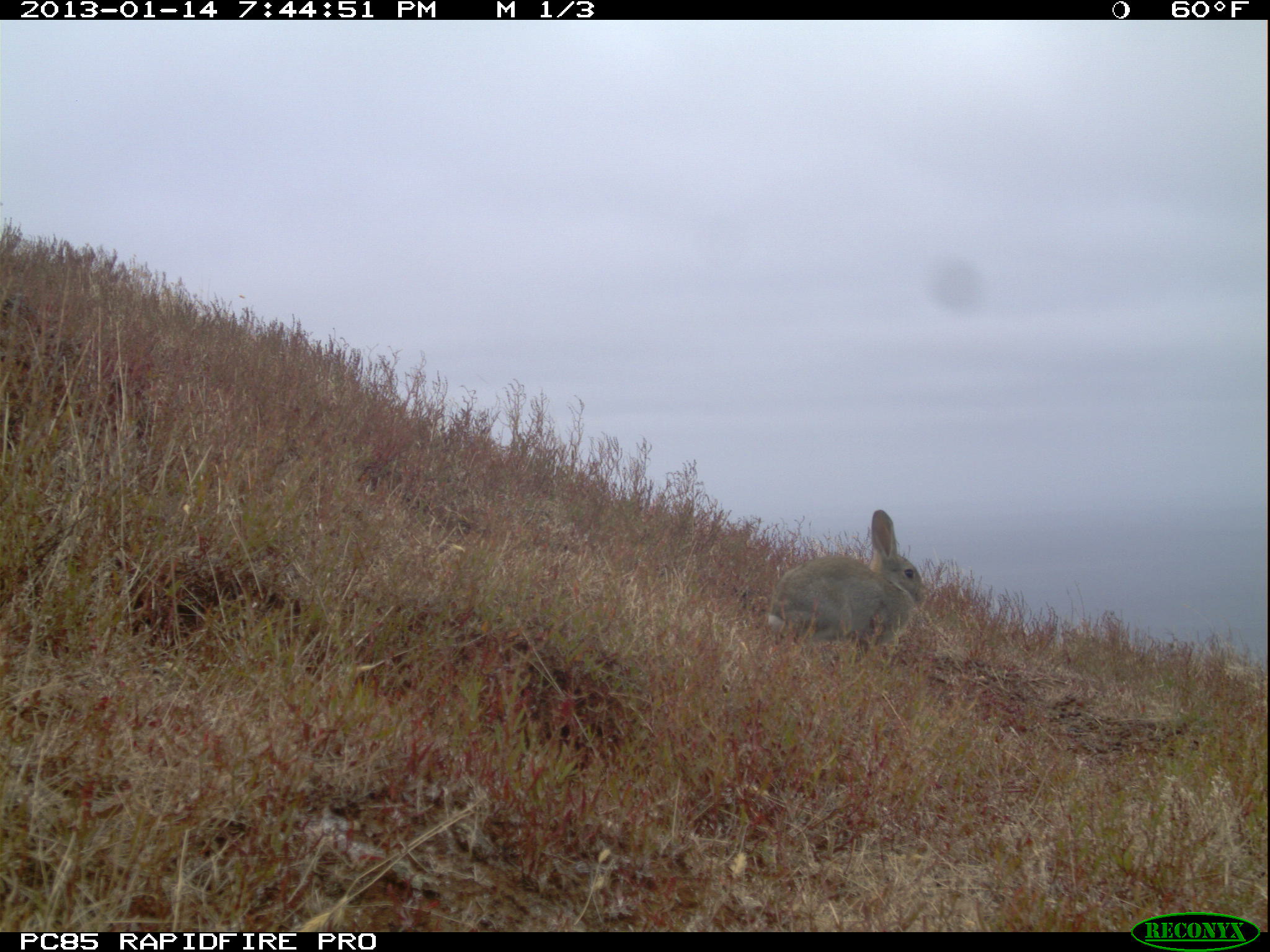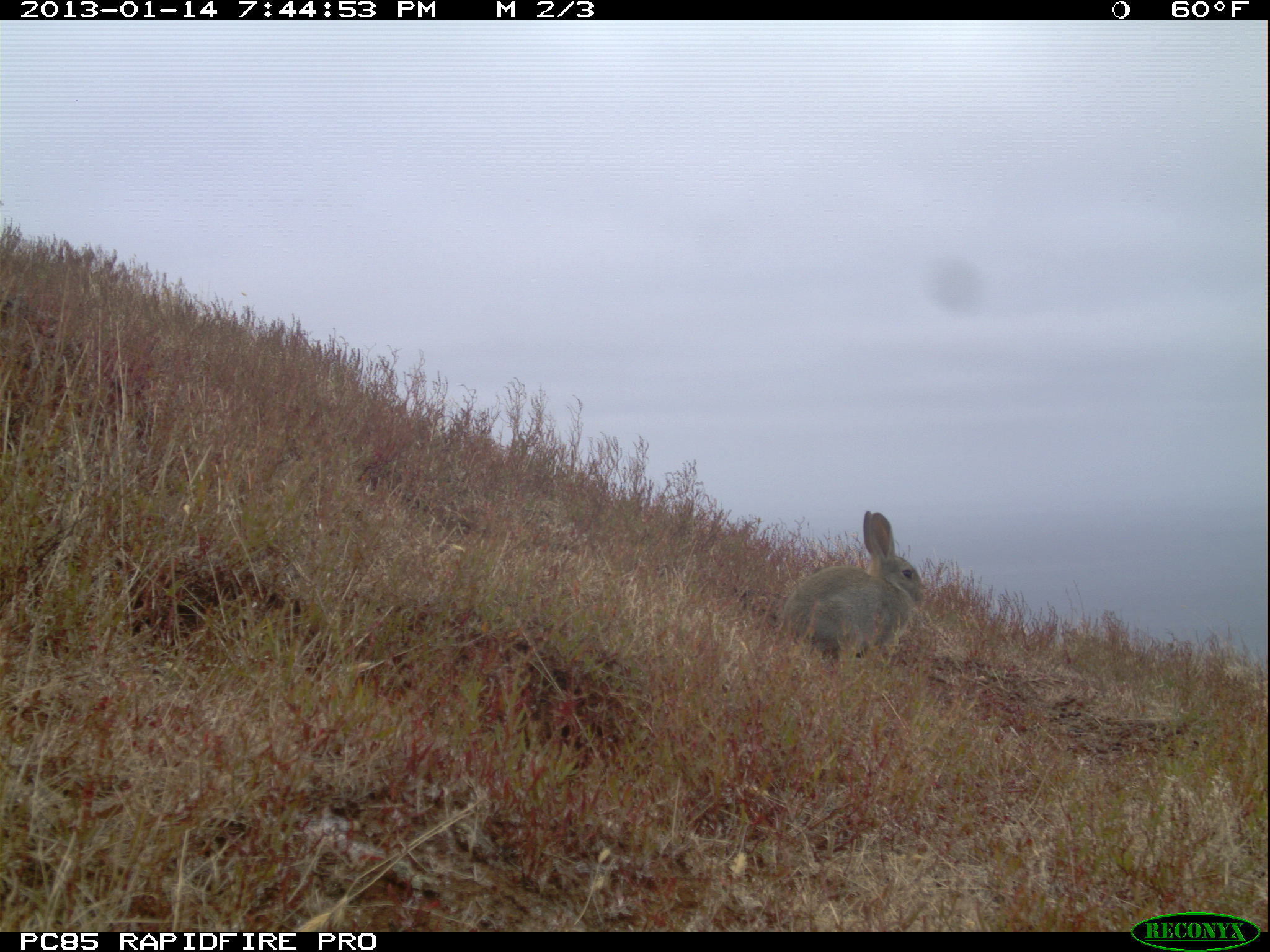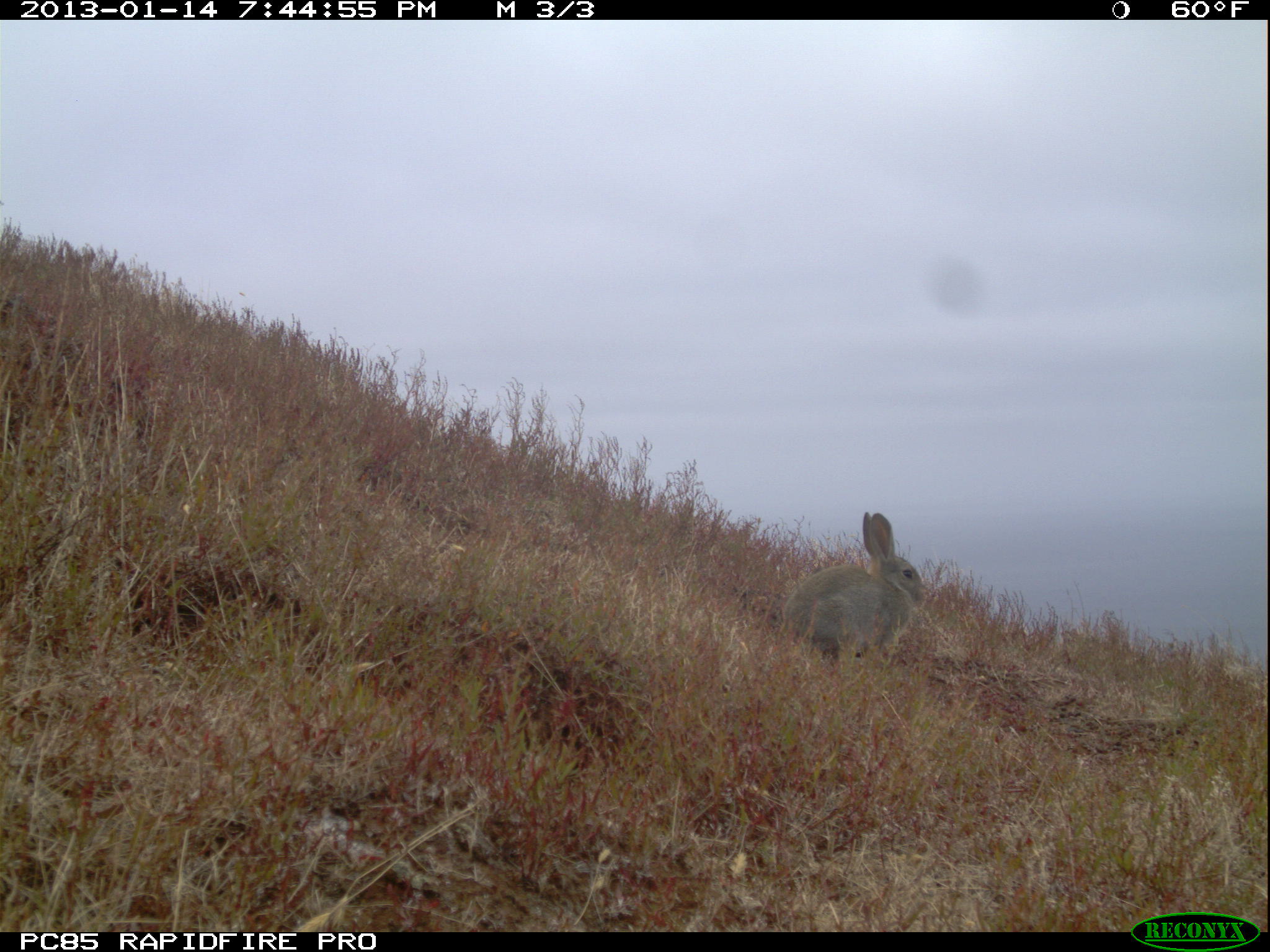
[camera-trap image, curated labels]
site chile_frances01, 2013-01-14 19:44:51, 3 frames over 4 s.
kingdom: Animalia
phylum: Chordata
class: Mammalia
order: Lagomorpha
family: Leporidae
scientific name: Leporidae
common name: rabbits and hares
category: rabbit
Rabbit (rabbits and hares) (Leporidae).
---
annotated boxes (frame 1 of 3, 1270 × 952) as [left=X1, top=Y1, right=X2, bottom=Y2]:
rabbit: [left=754, top=510, right=925, bottom=663]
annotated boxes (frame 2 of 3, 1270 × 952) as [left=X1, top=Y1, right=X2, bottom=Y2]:
rabbit: [left=769, top=510, right=925, bottom=667]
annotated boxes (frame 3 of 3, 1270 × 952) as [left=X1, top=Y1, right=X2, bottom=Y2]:
rabbit: [left=773, top=512, right=928, bottom=669]